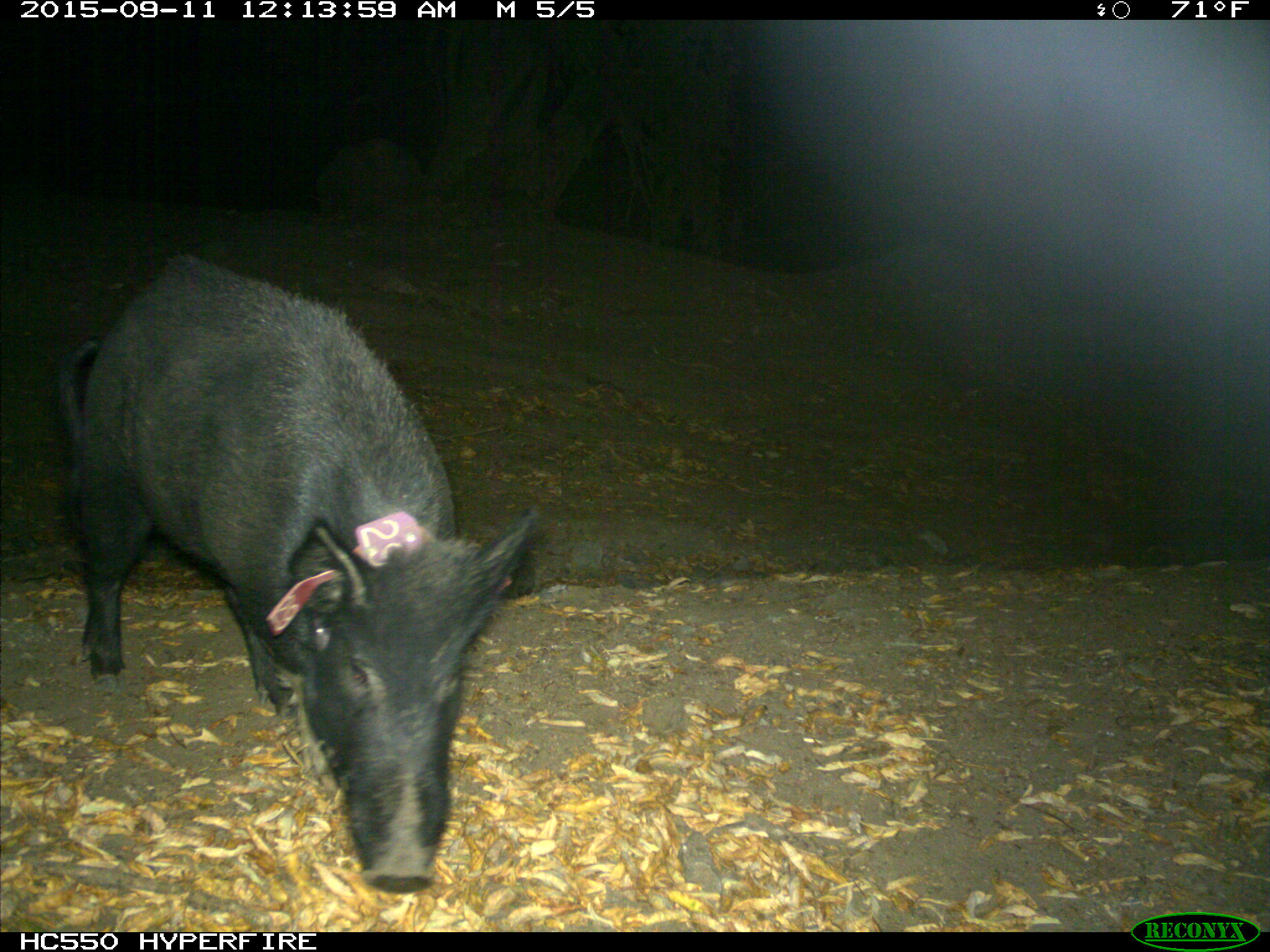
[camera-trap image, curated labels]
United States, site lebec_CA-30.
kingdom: Animalia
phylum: Chordata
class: Mammalia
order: Artiodactyla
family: Suidae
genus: Sus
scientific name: Sus scrofa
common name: wild boar